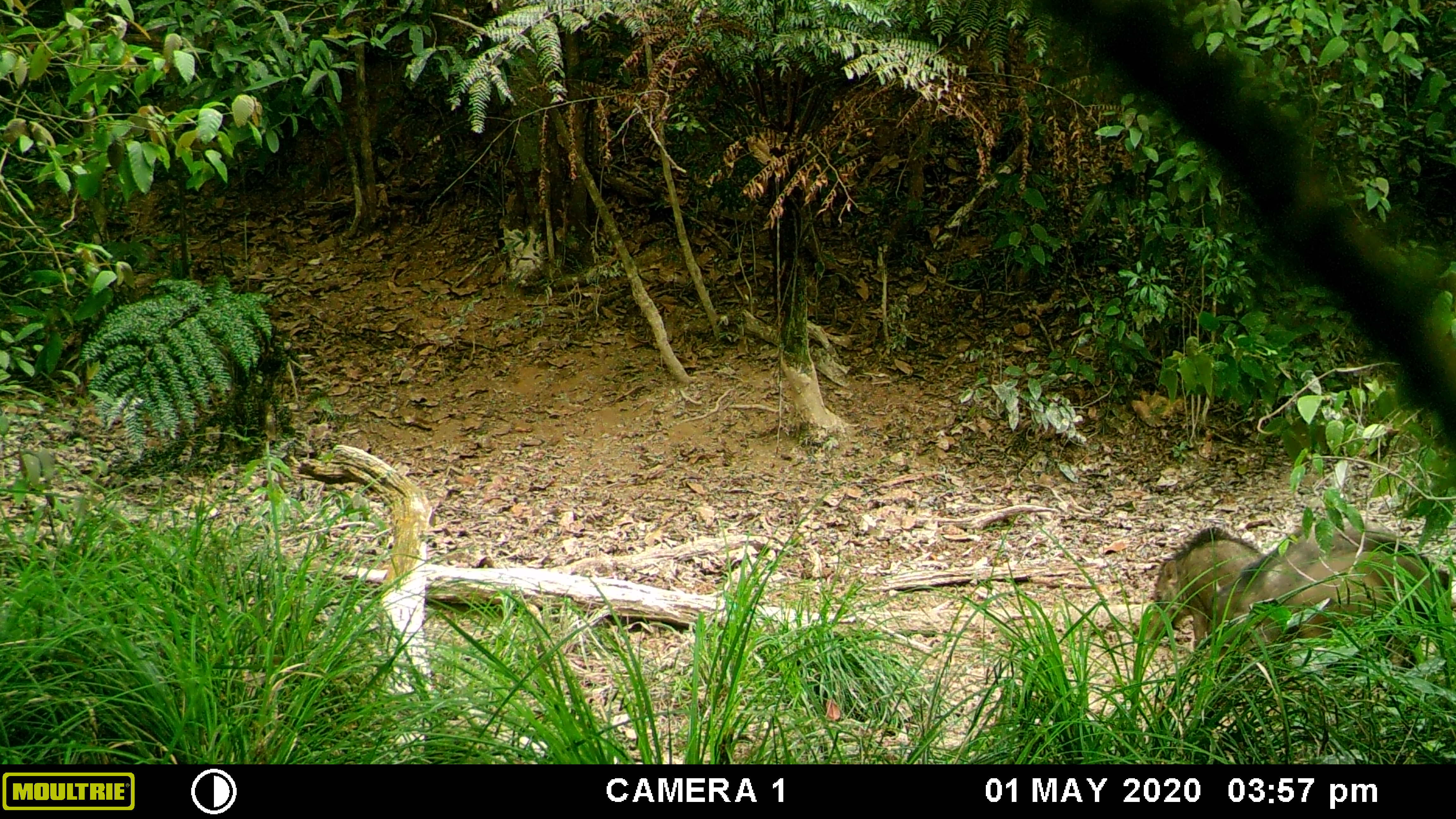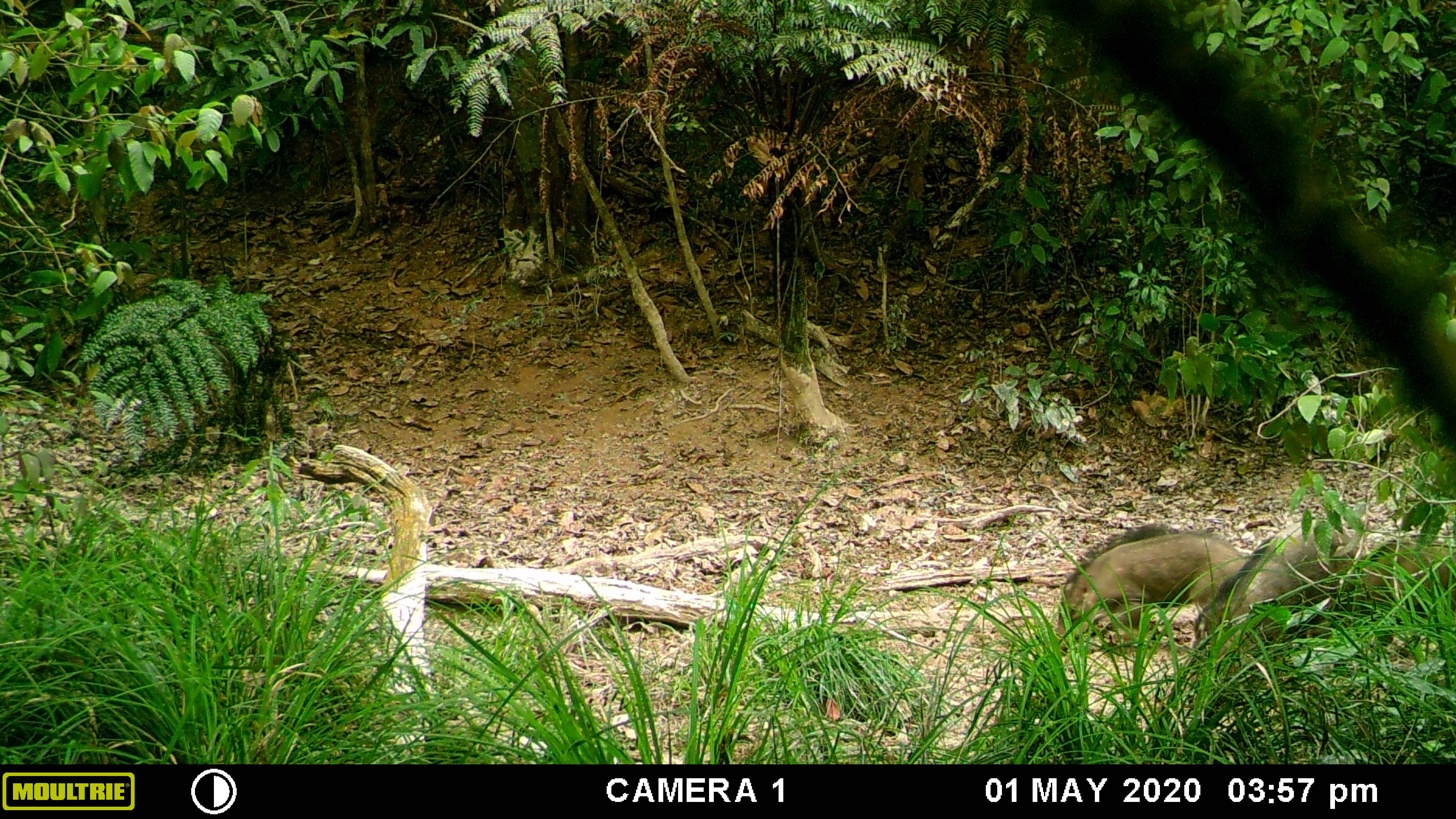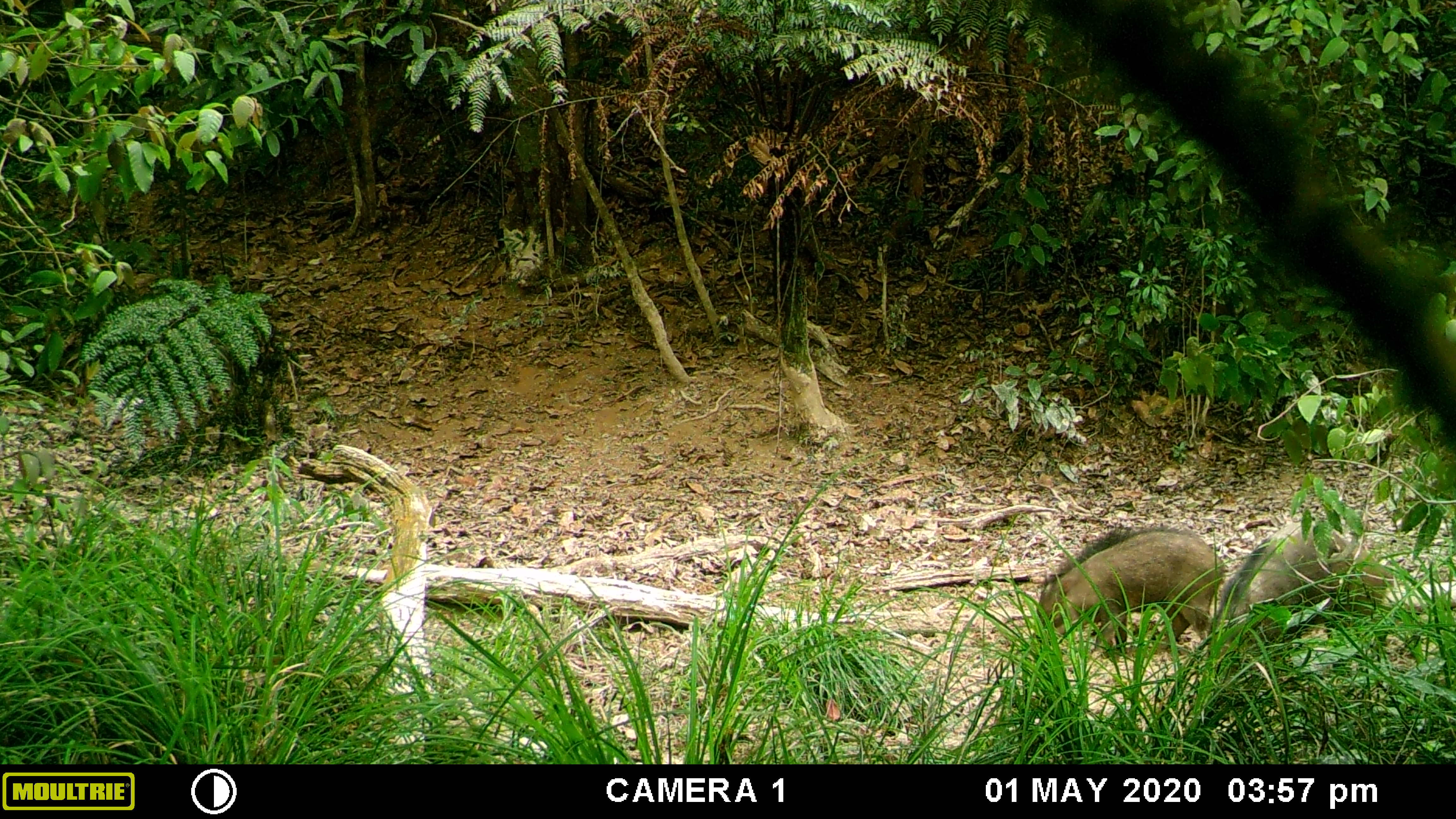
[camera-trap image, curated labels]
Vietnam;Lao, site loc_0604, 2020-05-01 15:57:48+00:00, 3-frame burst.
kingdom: Animalia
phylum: Chordata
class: Mammalia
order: Artiodactyla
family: Suidae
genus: Sus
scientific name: Sus scrofa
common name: eurasian wild pig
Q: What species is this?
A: Eurasian wild pig (Sus scrofa).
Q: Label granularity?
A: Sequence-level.